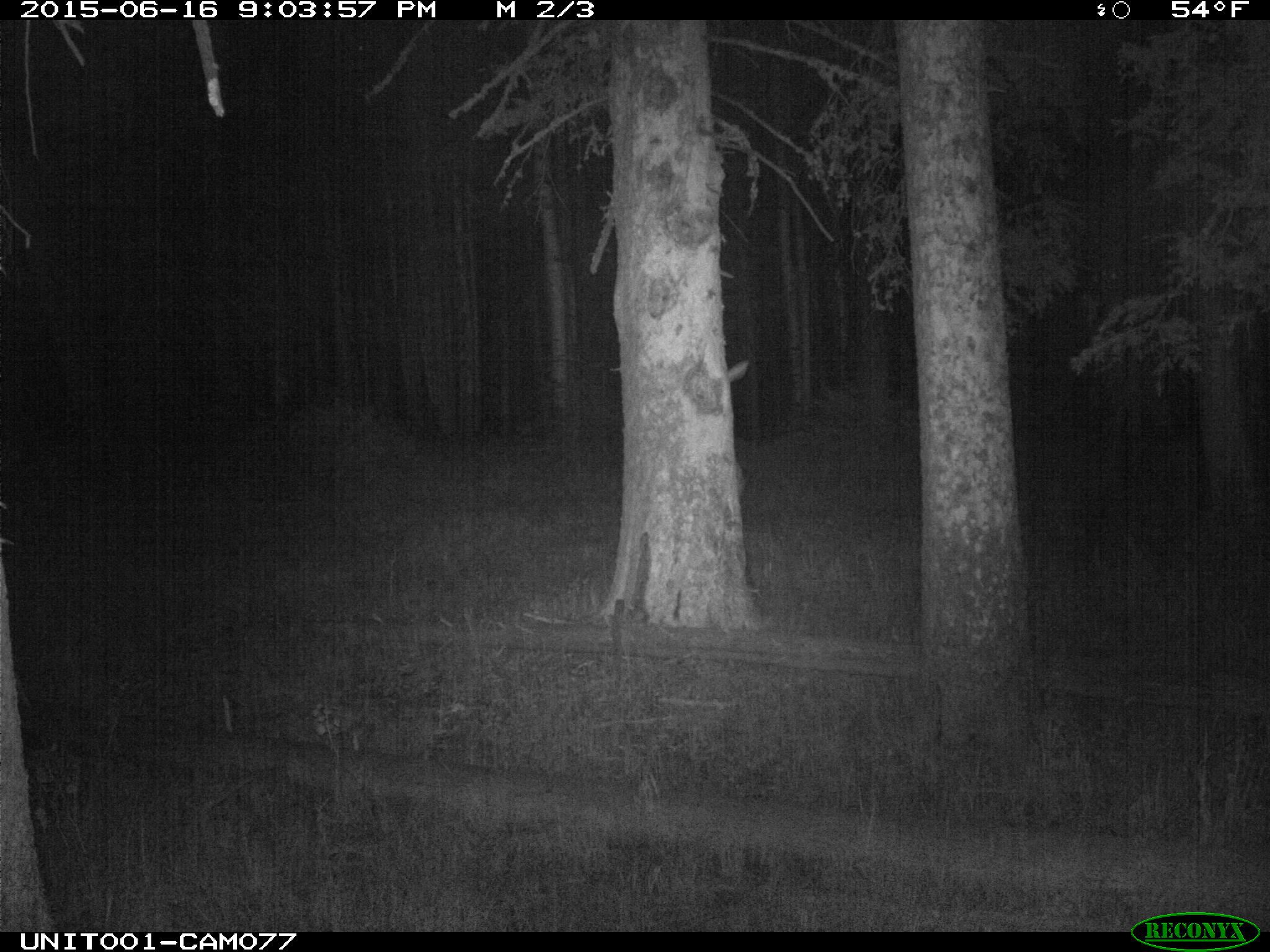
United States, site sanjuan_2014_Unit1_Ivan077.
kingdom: Animalia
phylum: Chordata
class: Mammalia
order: Artiodactyla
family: Cervidae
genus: Cervus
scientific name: Cervus elaphus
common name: red deer